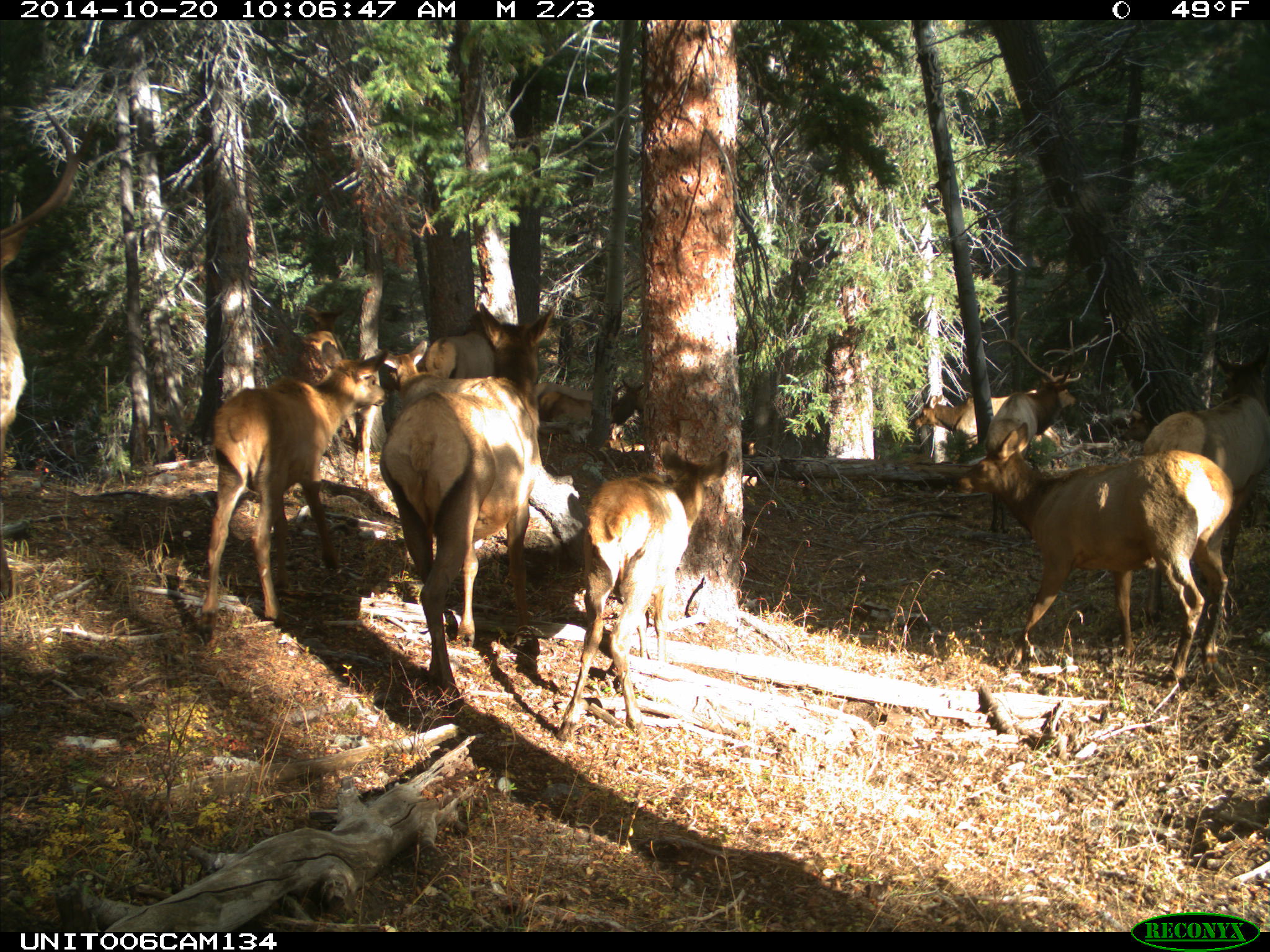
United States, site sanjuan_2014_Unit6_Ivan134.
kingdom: Animalia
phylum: Chordata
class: Mammalia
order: Artiodactyla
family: Cervidae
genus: Cervus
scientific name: Cervus elaphus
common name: red deer